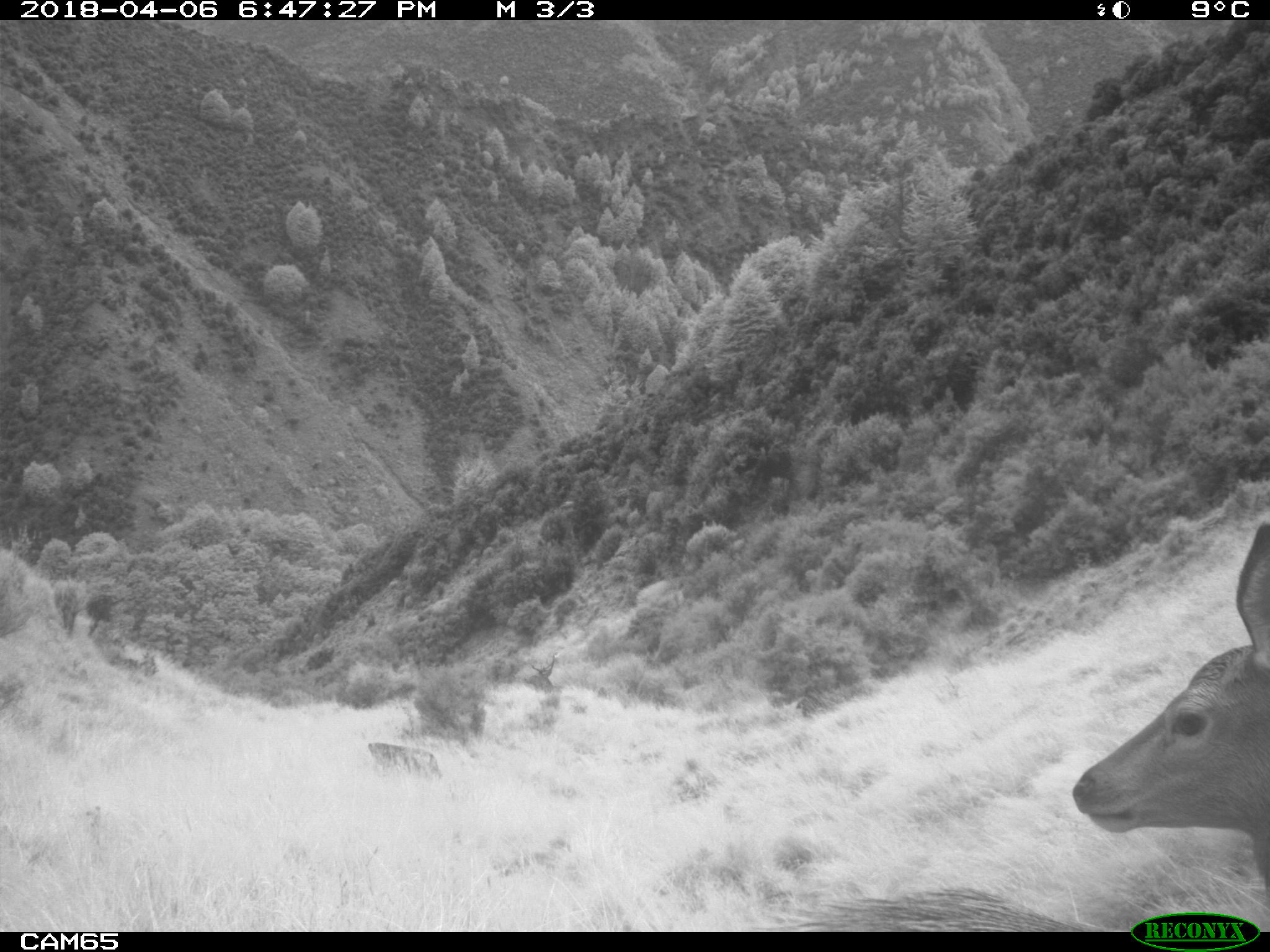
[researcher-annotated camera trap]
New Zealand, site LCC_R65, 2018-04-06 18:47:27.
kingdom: Animalia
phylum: Chordata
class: Mammalia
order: Artiodactyla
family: Cervidae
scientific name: Cervidae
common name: deer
Deer (Cervidae).